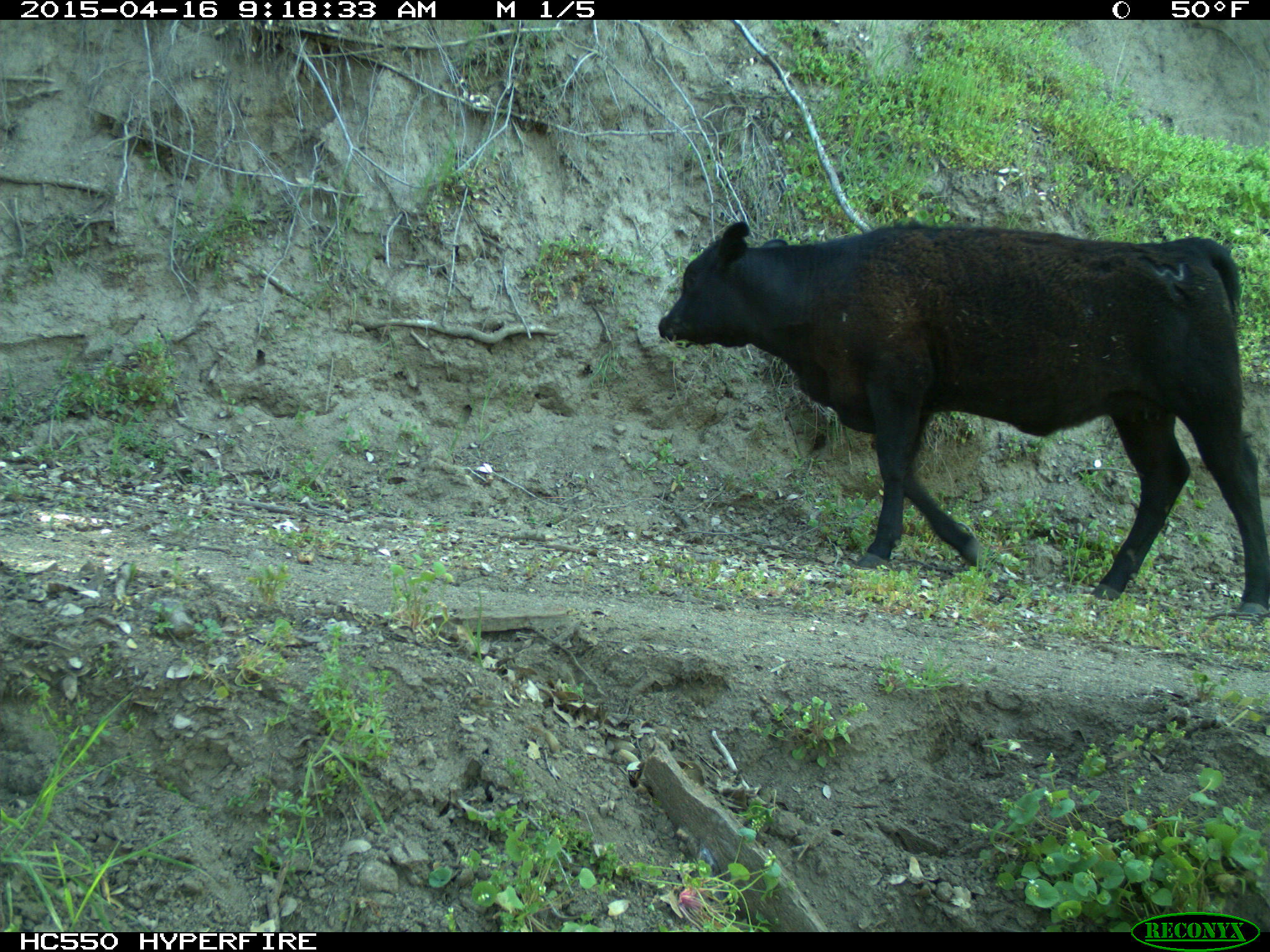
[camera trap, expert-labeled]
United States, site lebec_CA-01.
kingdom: Animalia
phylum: Chordata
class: Mammalia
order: Artiodactyla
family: Bovidae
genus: Bos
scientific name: Bos taurus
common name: domestic cow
Bos taurus (domestic cow).